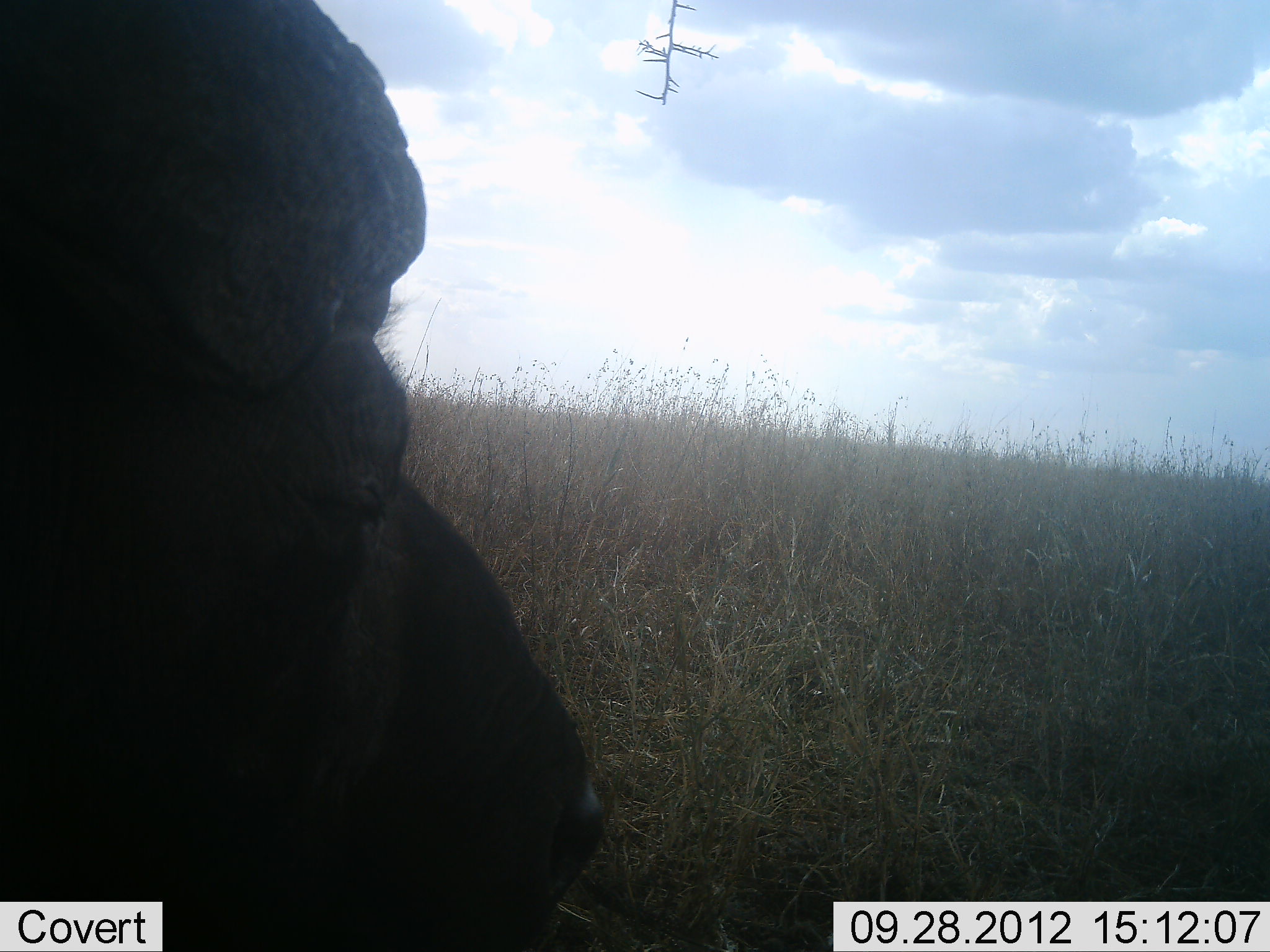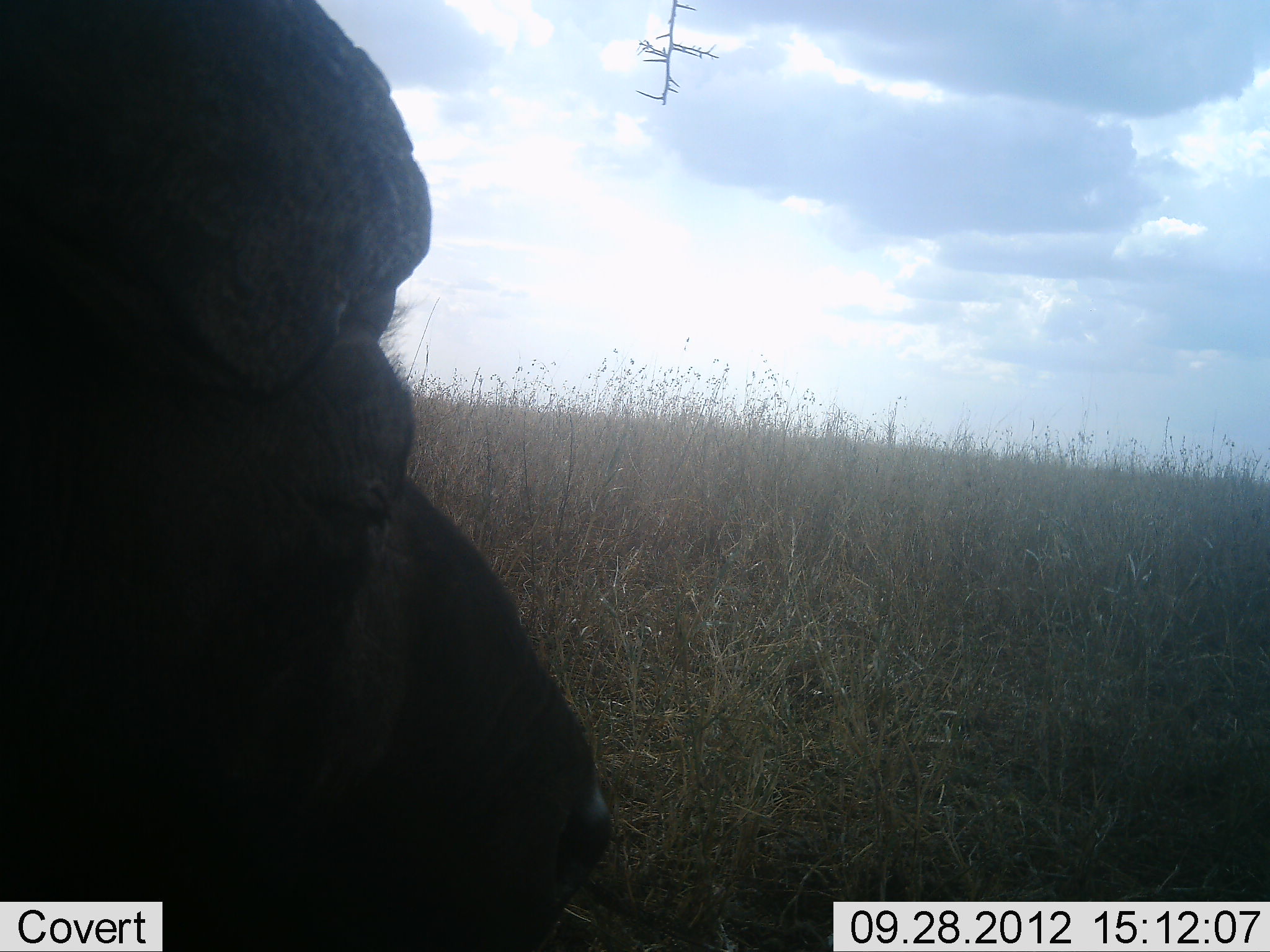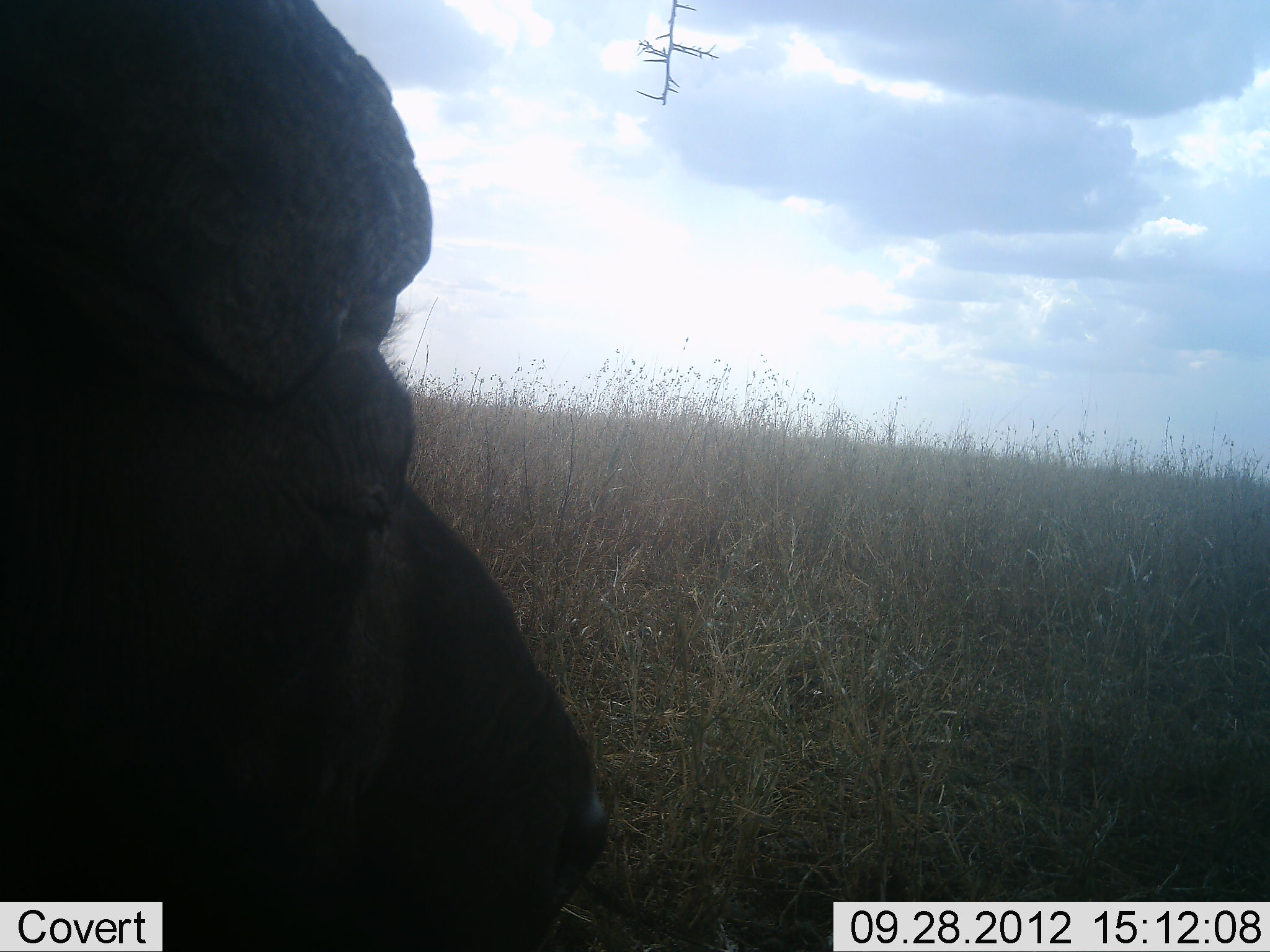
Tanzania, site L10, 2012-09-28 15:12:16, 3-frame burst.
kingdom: Animalia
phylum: Chordata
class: Mammalia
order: Artiodactyla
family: Bovidae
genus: Syncerus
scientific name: Syncerus caffer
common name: cape buffalo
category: buffalo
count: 1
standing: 50%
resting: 50%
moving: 0%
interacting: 0%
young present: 0%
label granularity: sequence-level